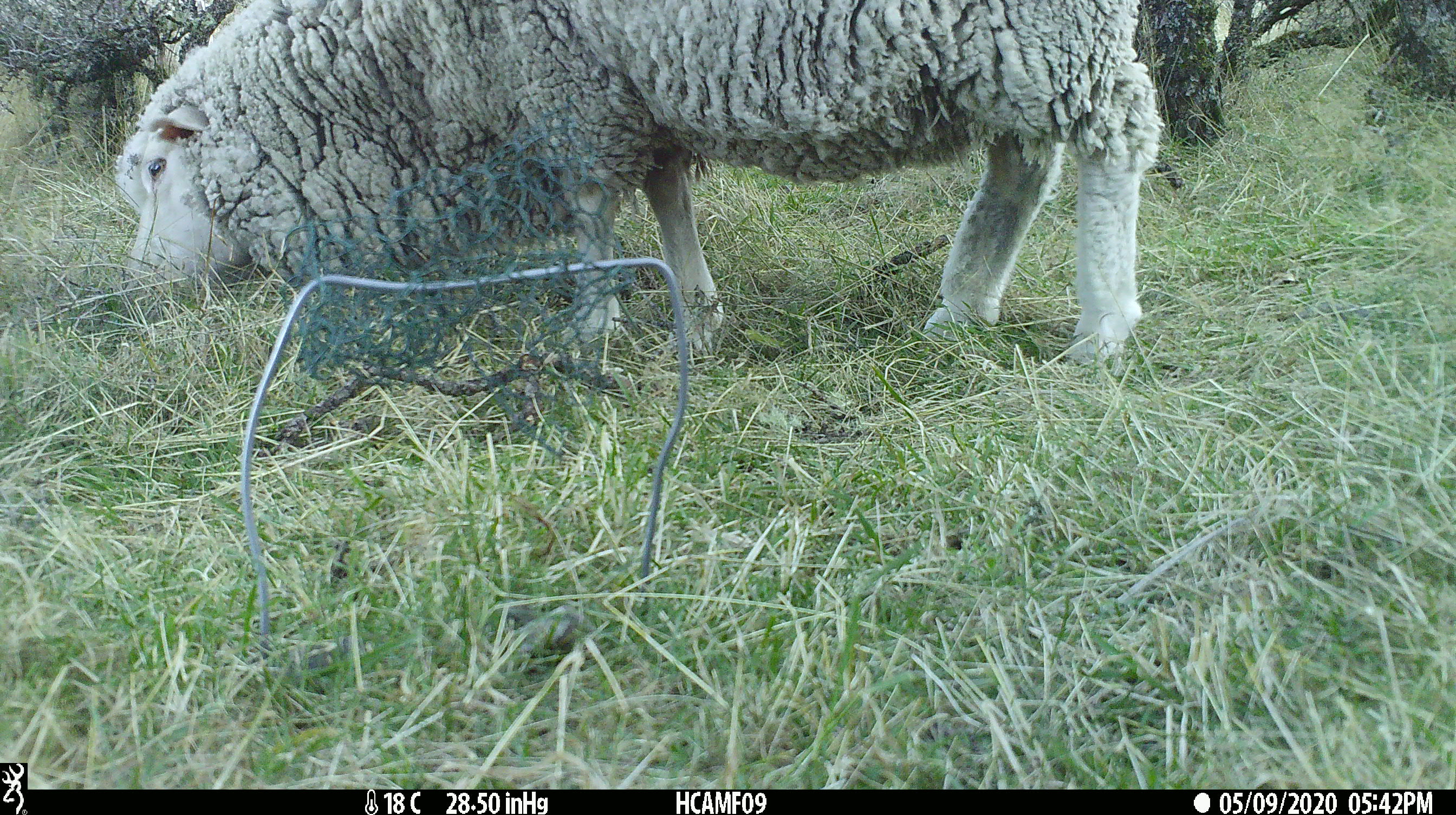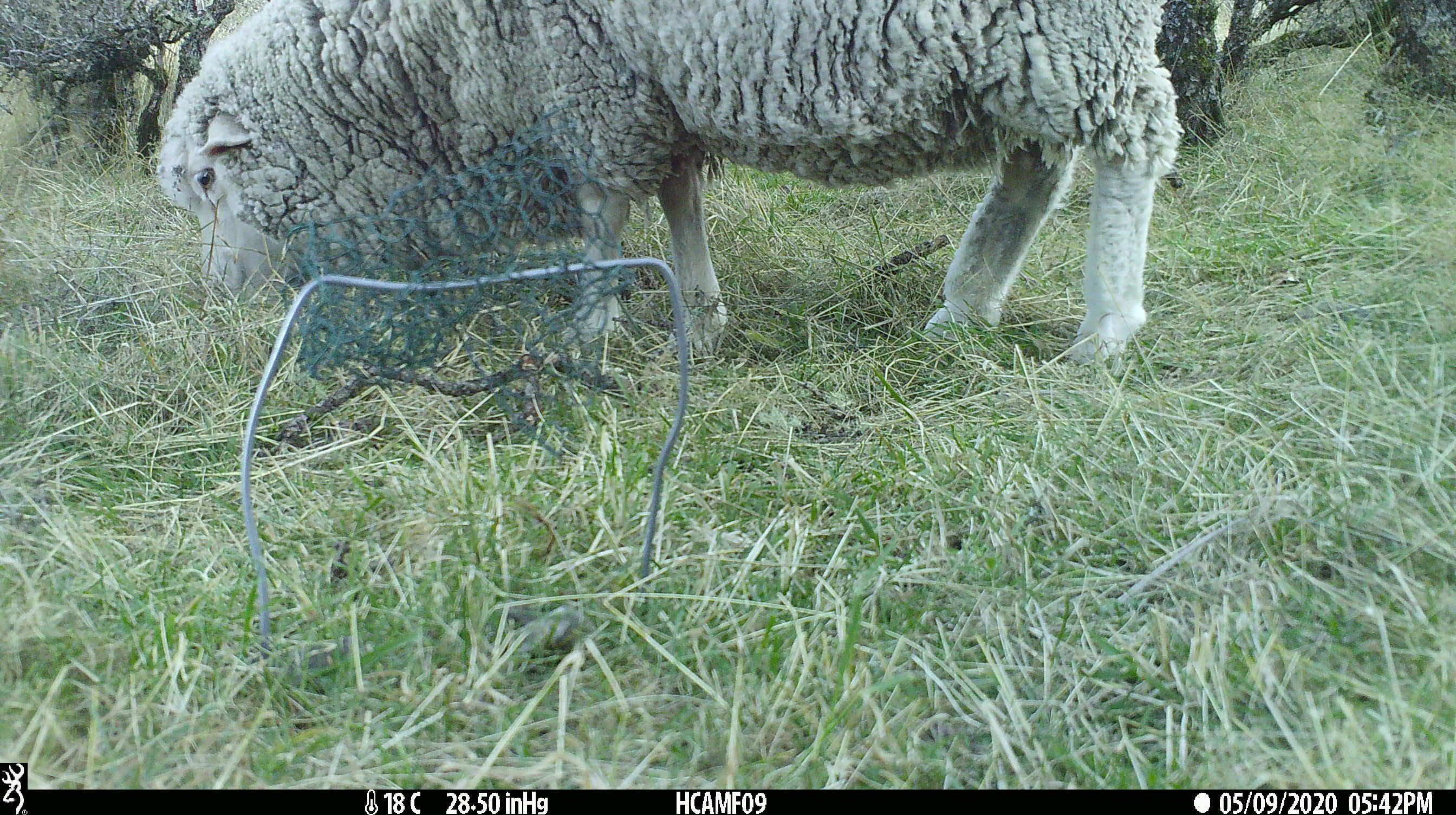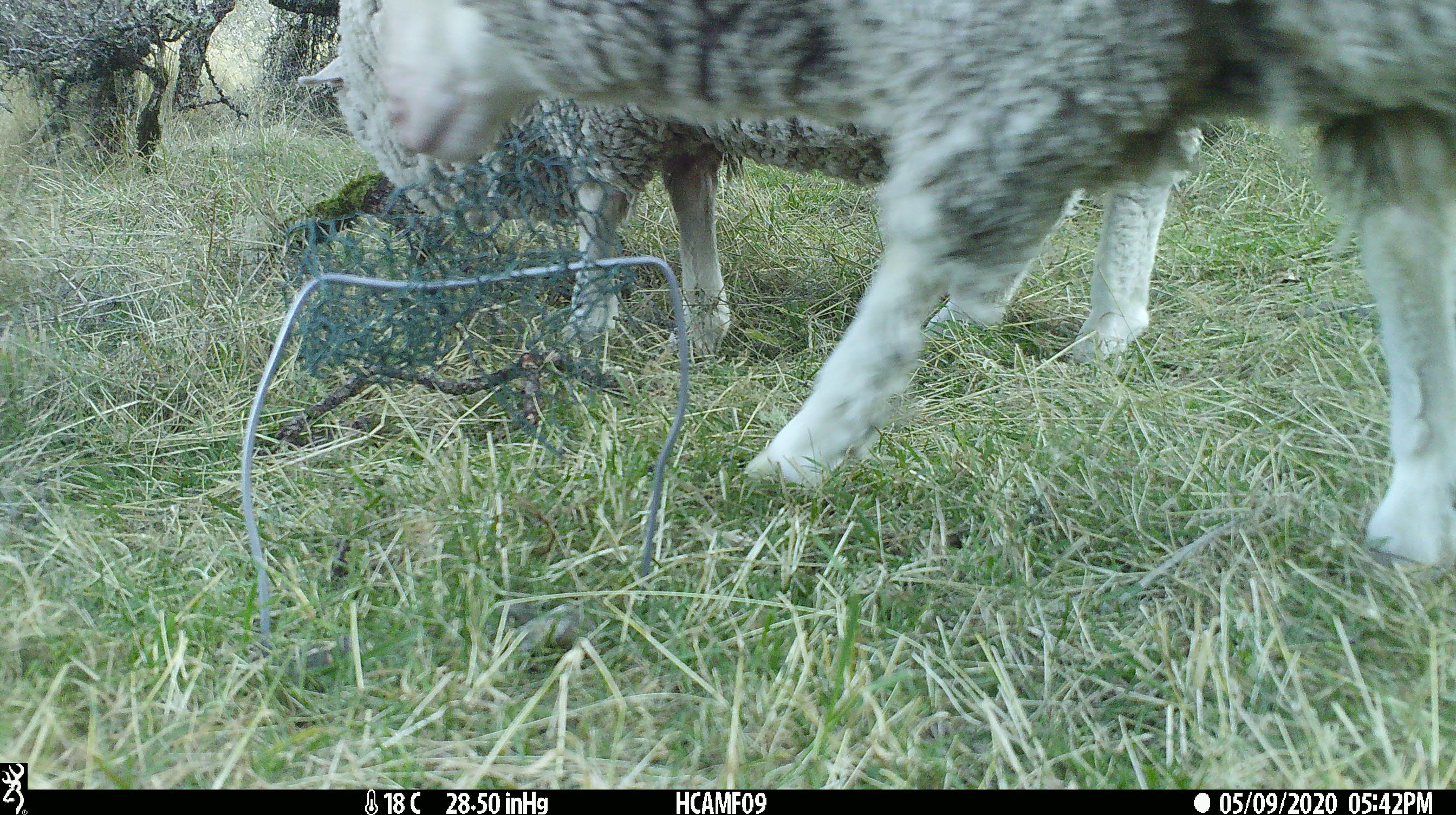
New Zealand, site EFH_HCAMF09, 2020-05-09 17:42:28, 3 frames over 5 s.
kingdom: Animalia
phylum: Chordata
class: Mammalia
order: Artiodactyla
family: Bovidae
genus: Ovis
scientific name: Ovis aries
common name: domestic sheep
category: sheep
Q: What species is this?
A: Sheep (domestic sheep) (Ovis aries).